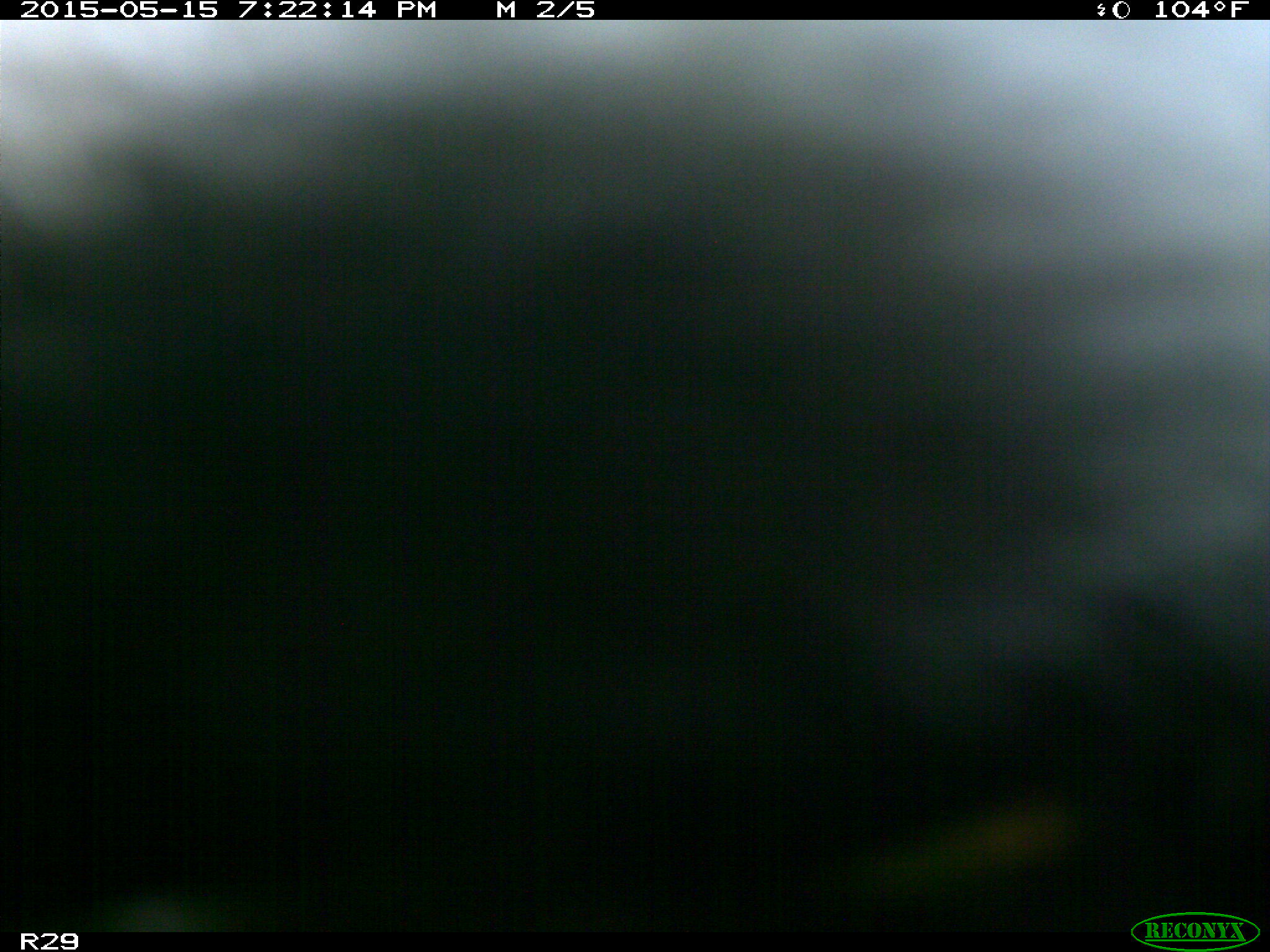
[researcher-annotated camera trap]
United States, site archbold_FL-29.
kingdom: Animalia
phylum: Chordata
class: Mammalia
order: Artiodactyla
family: Bovidae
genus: Bos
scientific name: Bos taurus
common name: domestic cow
Bos taurus (domestic cow).